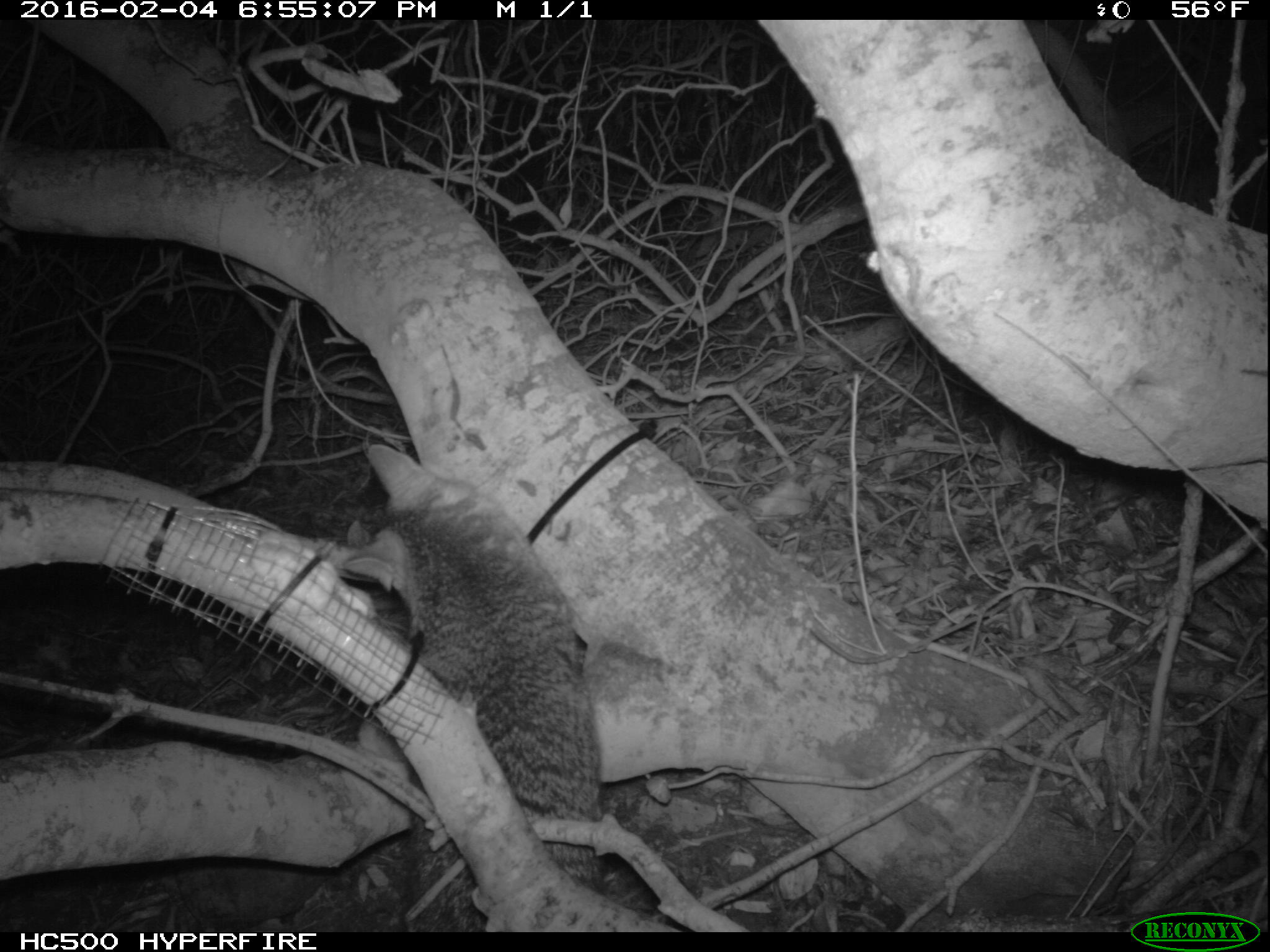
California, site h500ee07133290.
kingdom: Animalia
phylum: Chordata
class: Mammalia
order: Carnivora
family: Canidae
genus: Urocyon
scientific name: Urocyon littoralis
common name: island fox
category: fox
Fox (island fox) (Urocyon littoralis).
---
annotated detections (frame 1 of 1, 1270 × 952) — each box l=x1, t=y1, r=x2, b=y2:
fox: l=342, t=442, r=605, b=931